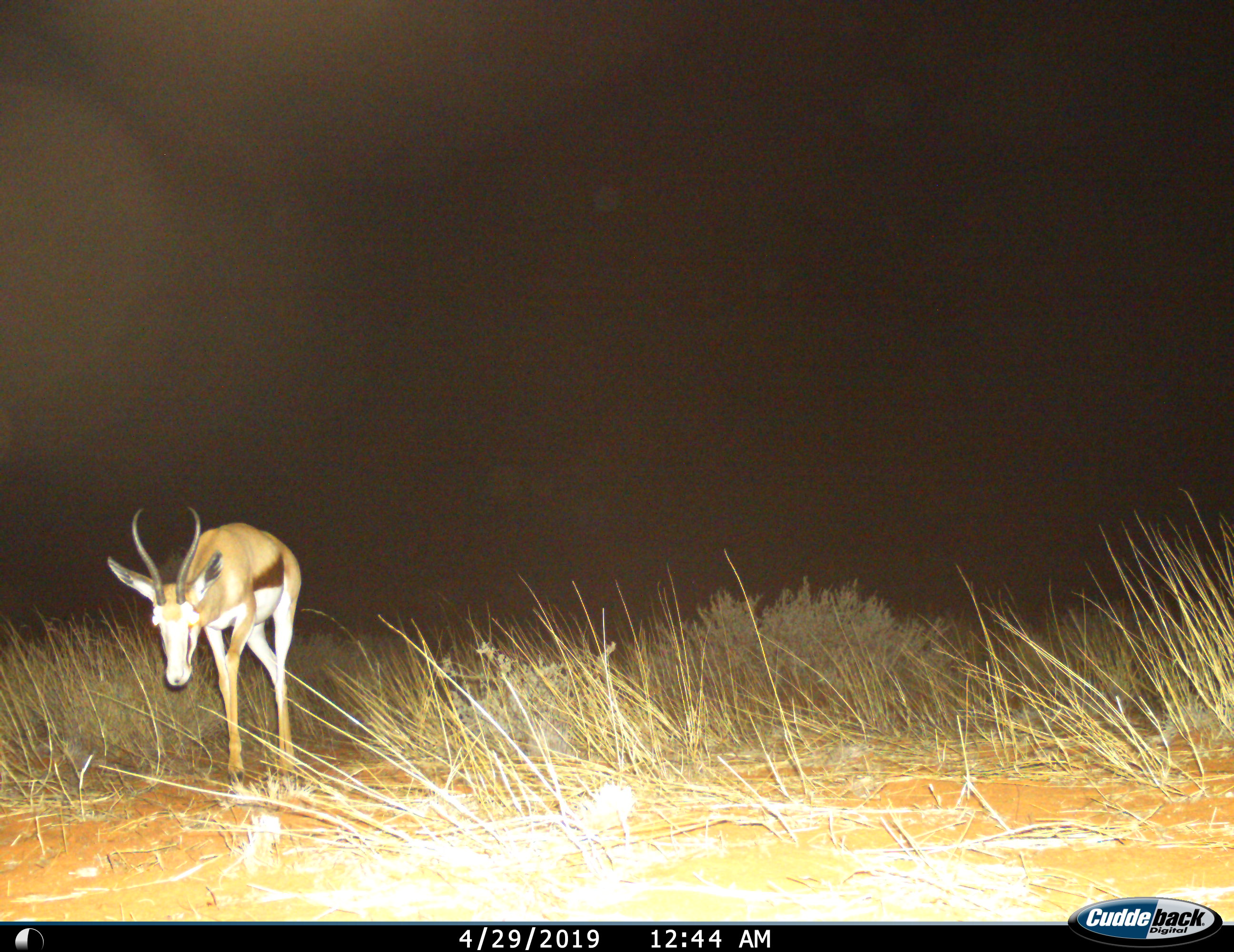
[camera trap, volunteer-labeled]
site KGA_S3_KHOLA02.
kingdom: Animalia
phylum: Chordata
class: Mammalia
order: Artiodactyla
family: Bovidae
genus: Antidorcas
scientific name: Antidorcas marsupialis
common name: springbok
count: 1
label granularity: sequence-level